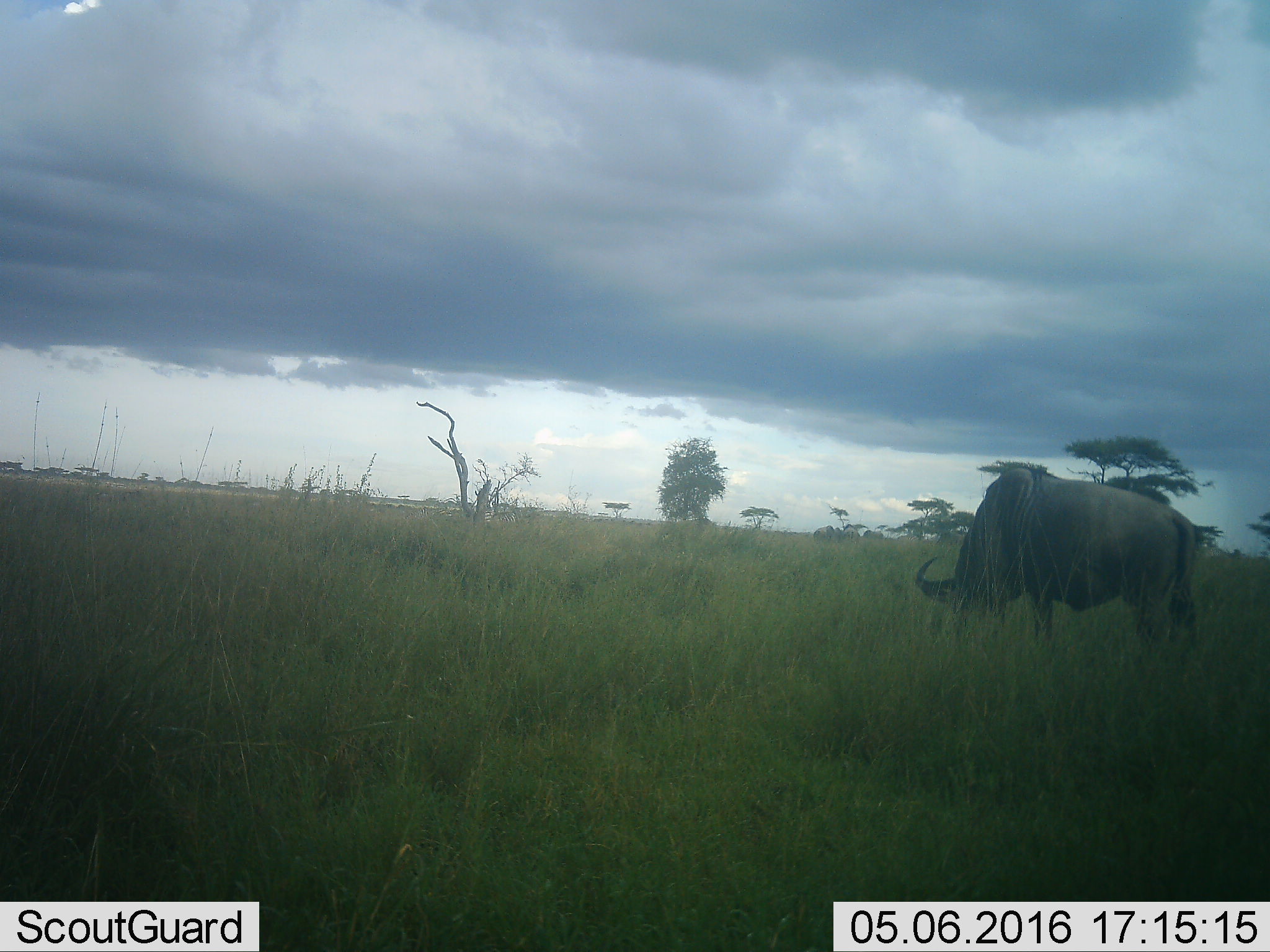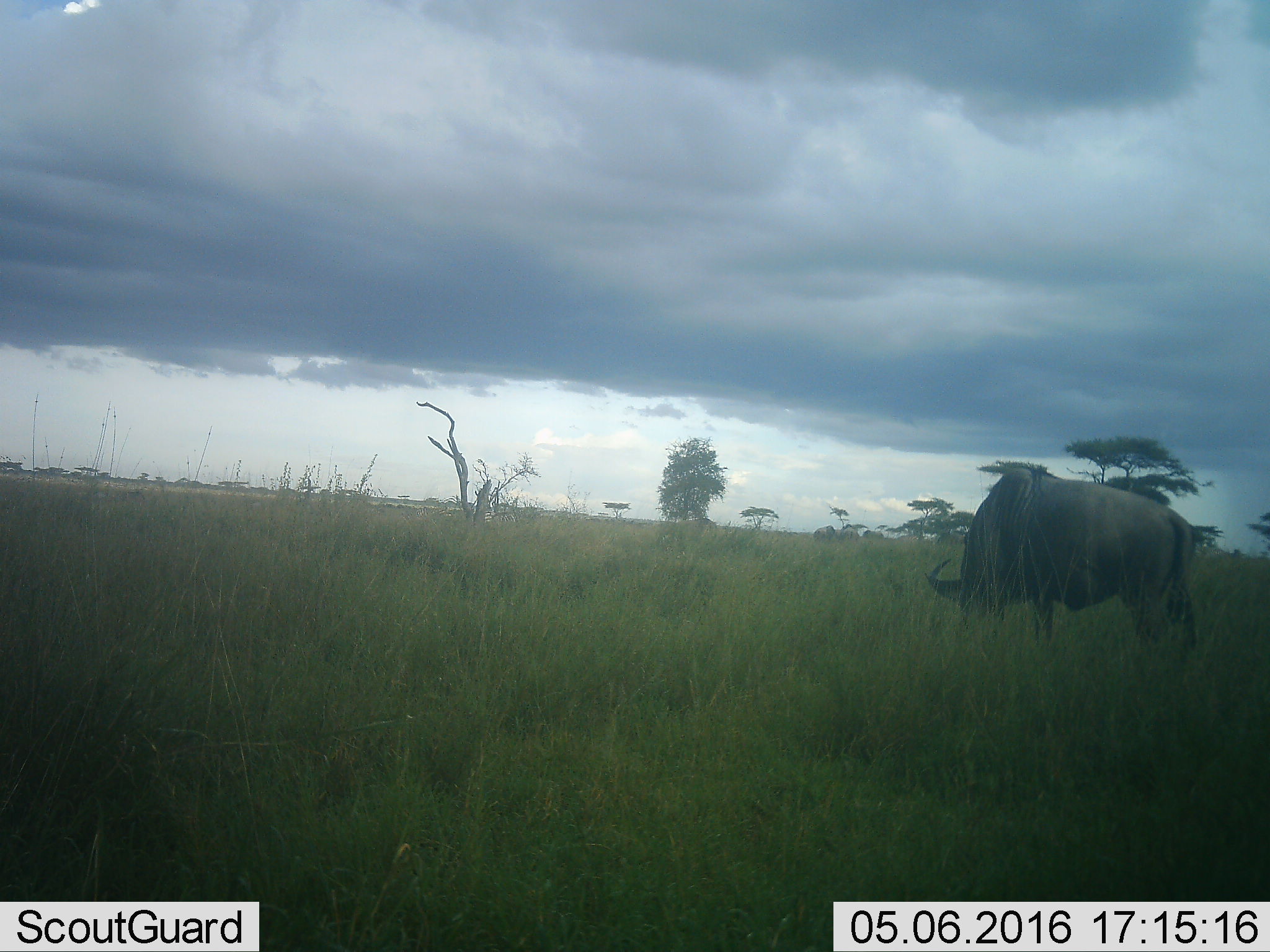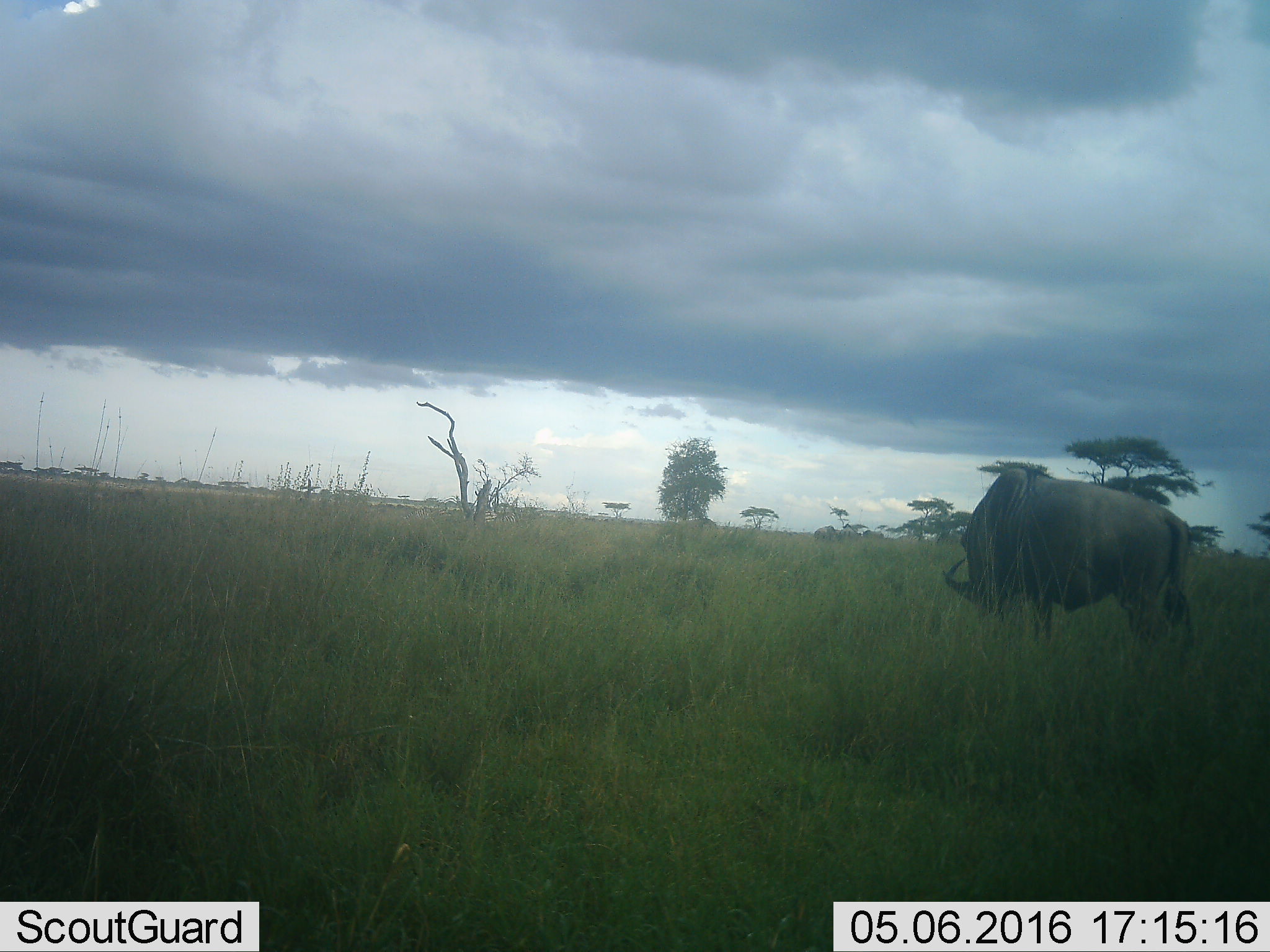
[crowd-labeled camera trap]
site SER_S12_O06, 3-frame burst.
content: unidentified animal